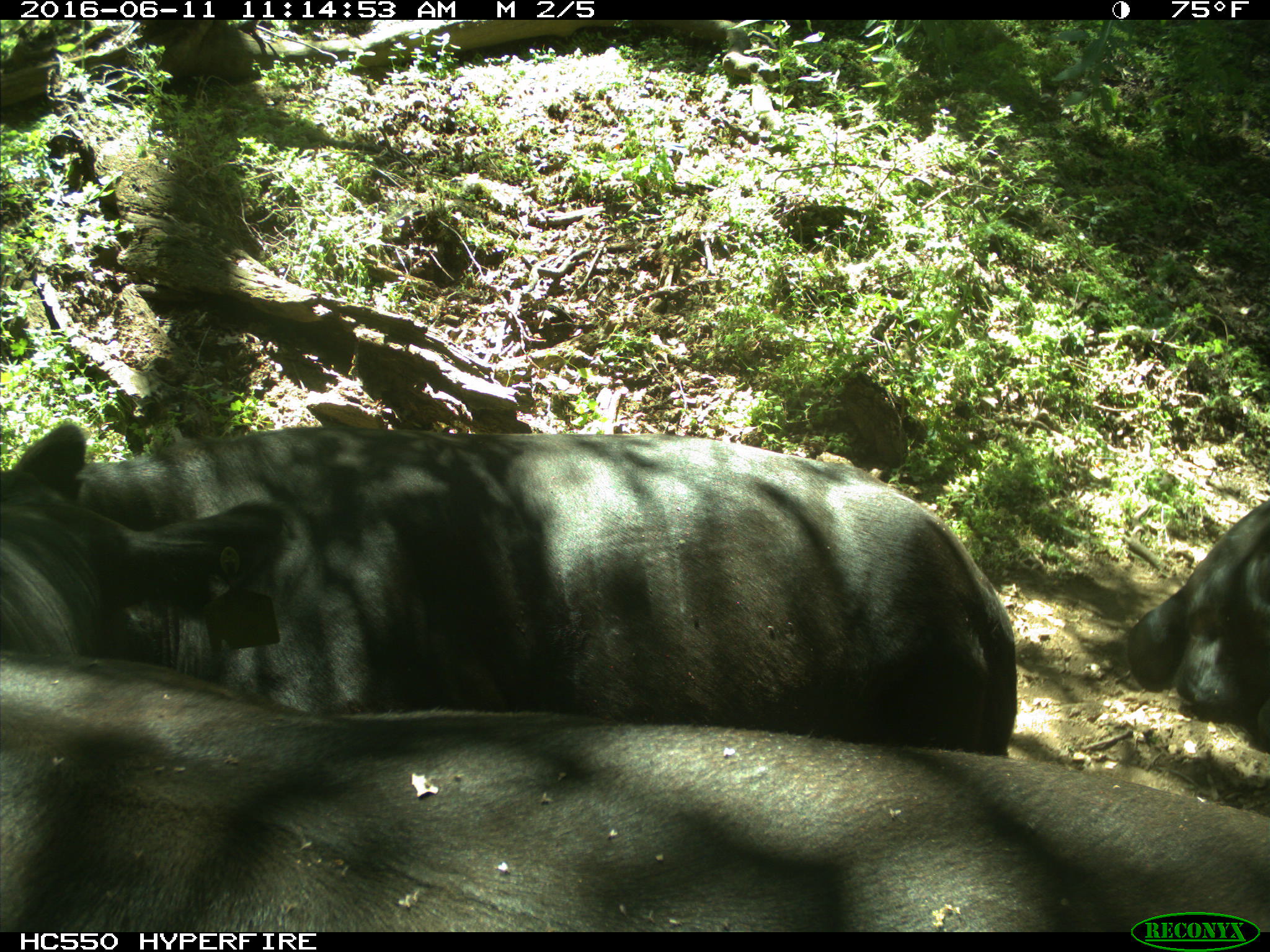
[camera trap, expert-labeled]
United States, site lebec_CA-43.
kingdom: Animalia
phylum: Chordata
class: Mammalia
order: Artiodactyla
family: Bovidae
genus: Bos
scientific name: Bos taurus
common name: domestic cow